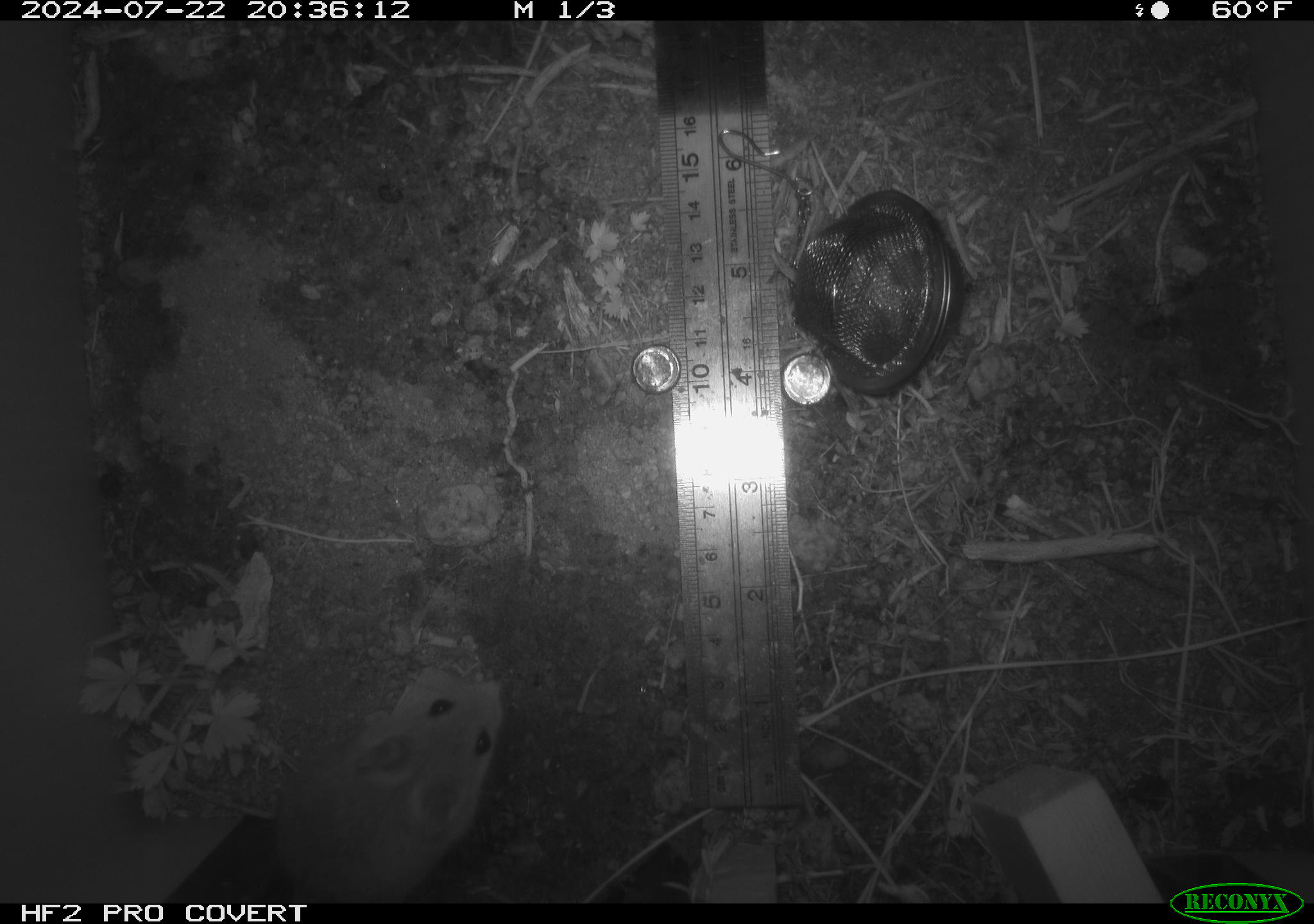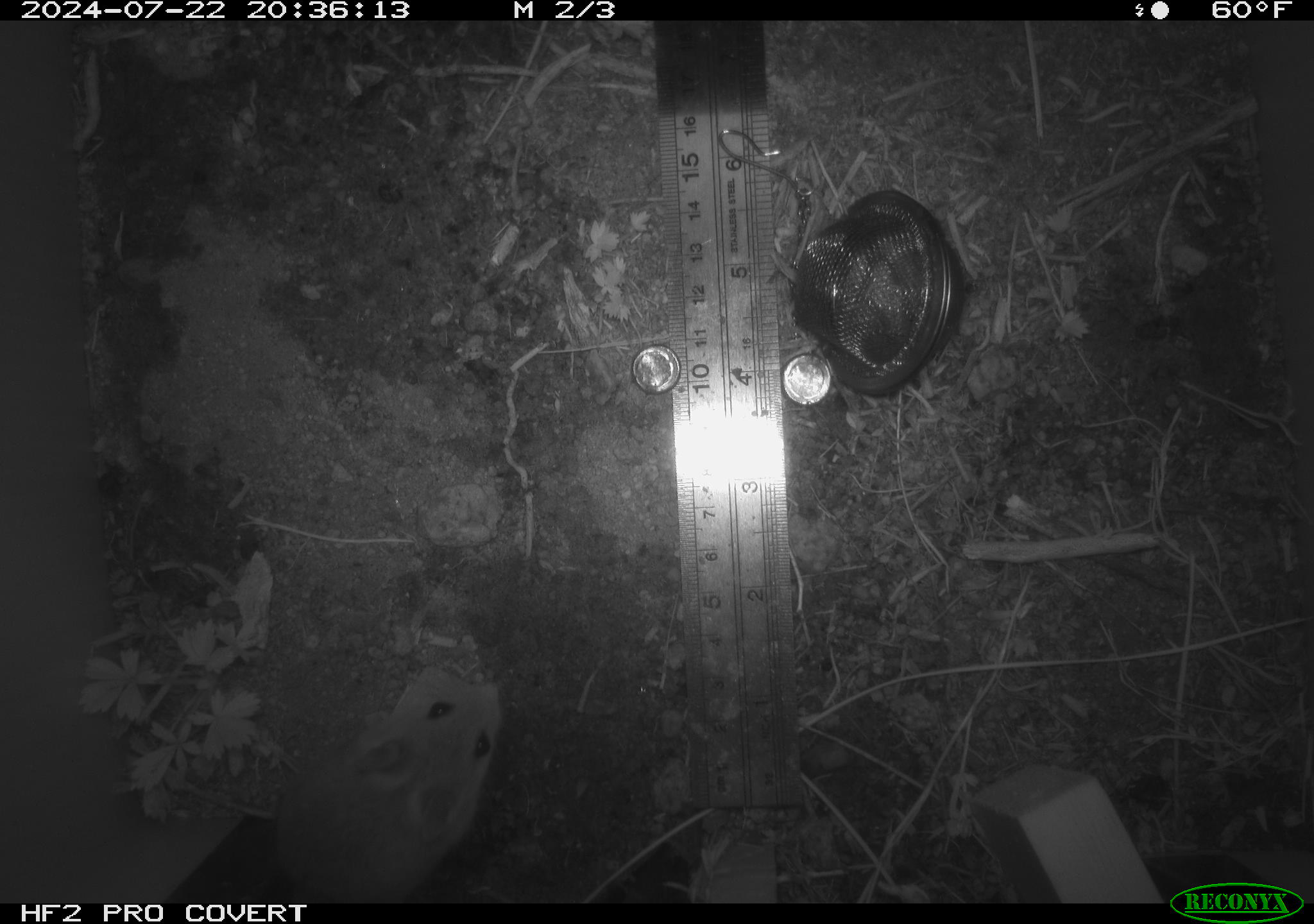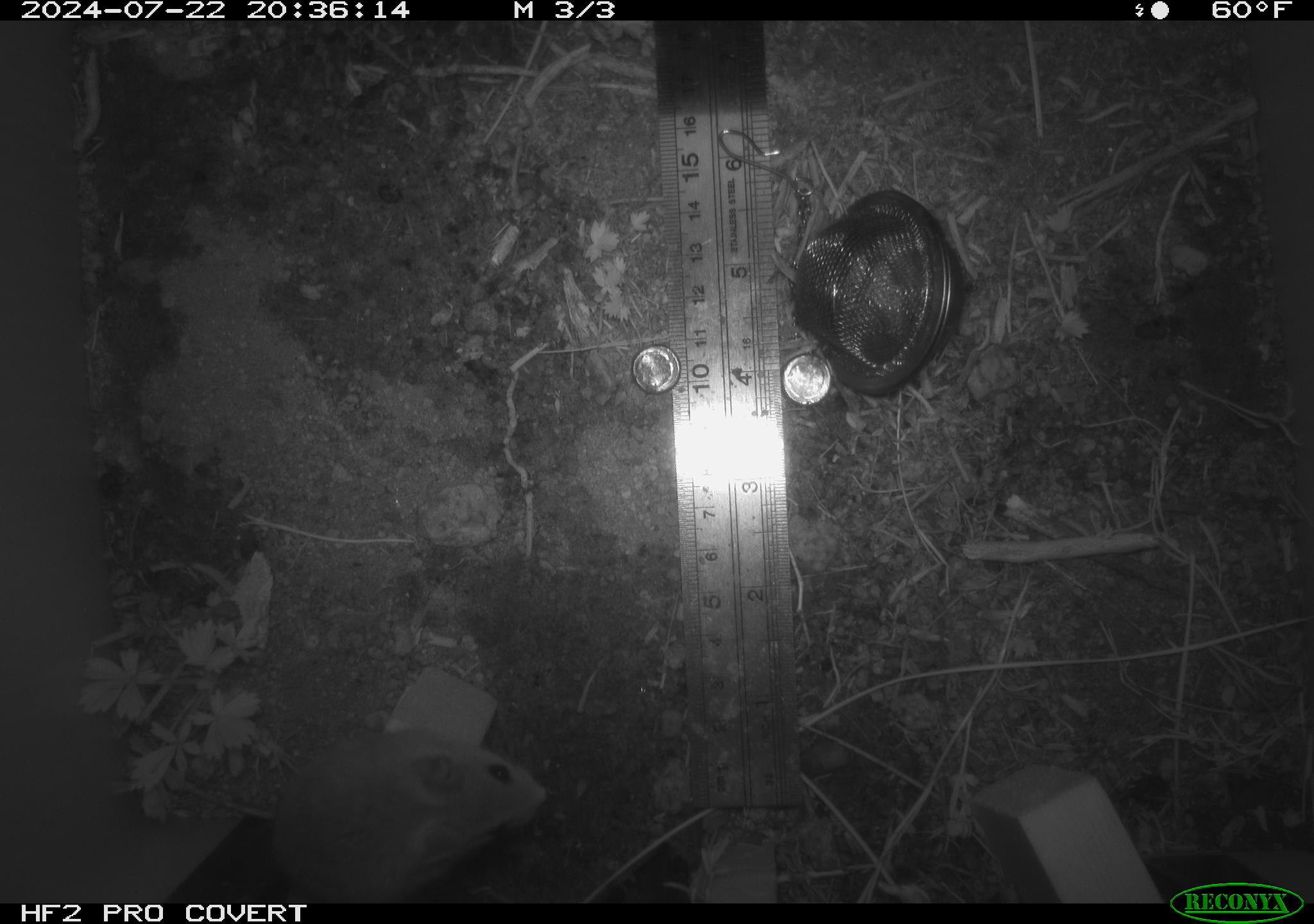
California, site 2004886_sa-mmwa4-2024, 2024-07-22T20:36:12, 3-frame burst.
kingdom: Animalia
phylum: Chordata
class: Mammalia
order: Rodentia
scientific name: Rodentia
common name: mouse species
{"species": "mouse species (Rodentia)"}